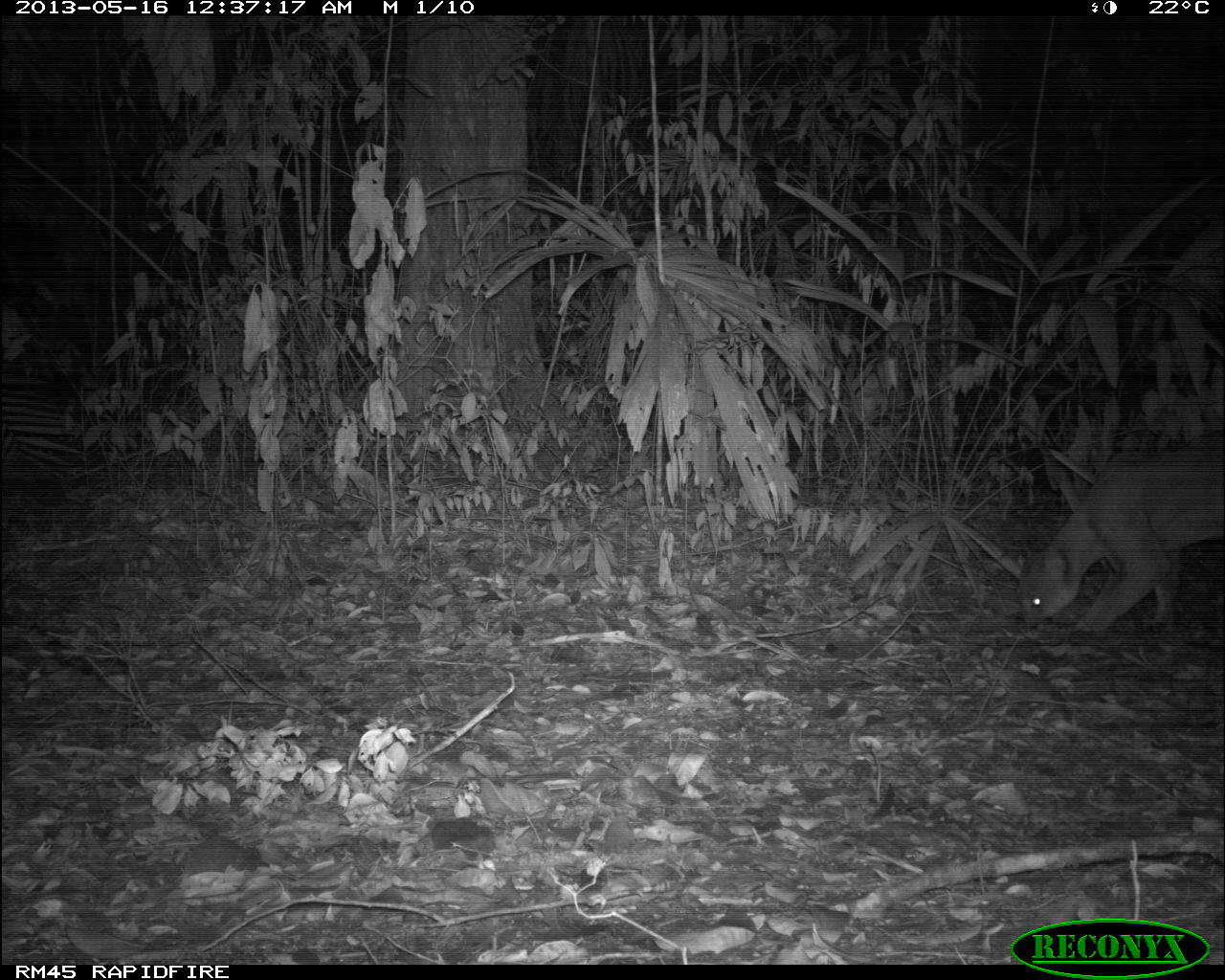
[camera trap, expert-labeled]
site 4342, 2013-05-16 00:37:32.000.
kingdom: Animalia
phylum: Chordata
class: Mammalia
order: Carnivora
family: Felidae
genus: Puma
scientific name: Puma concolor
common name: mountain lion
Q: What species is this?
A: Puma concolor (mountain lion).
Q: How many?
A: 1.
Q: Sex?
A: Male.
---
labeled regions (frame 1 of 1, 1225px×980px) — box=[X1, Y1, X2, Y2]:
puma concolor: box=[1013, 443, 1225, 636]